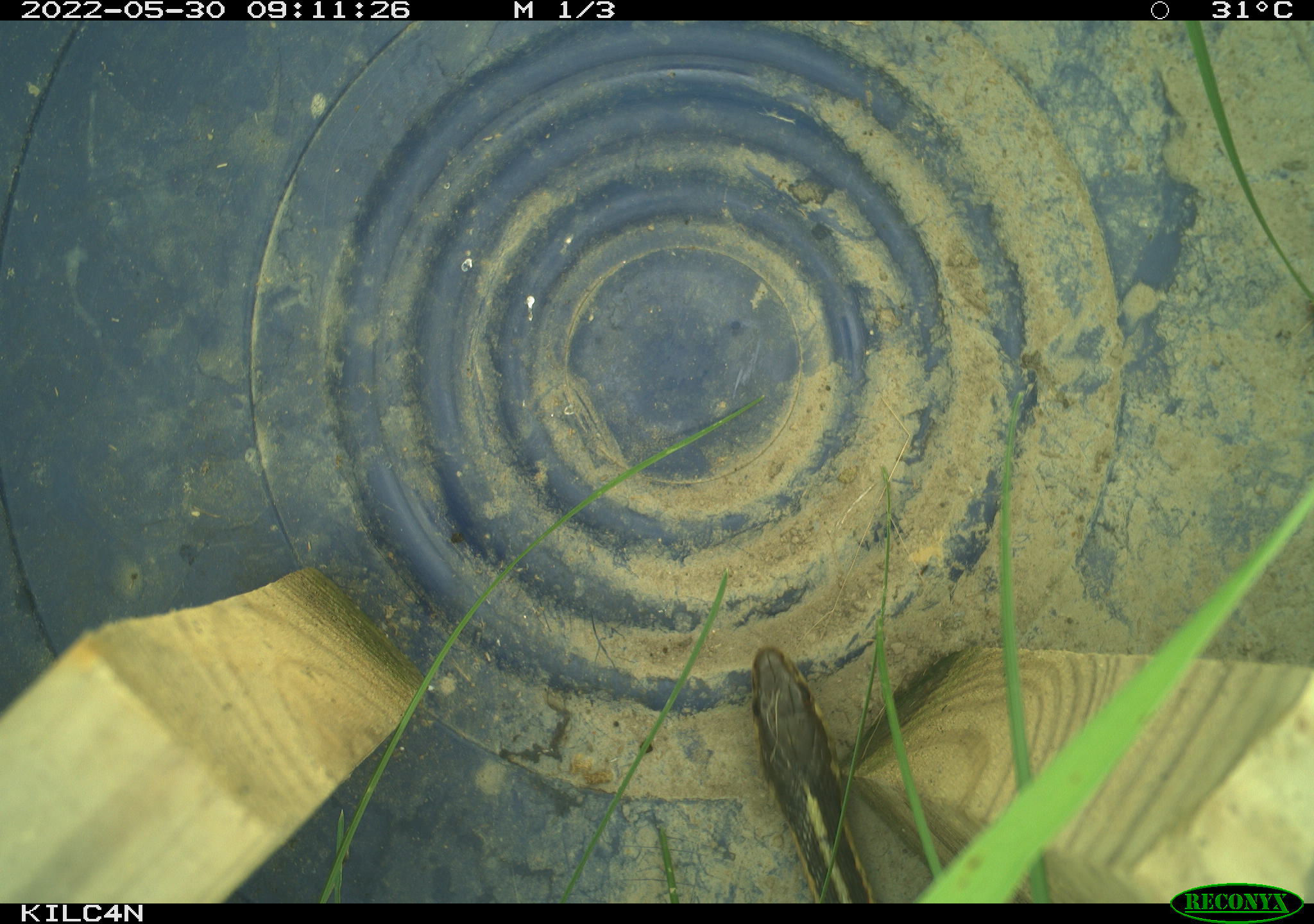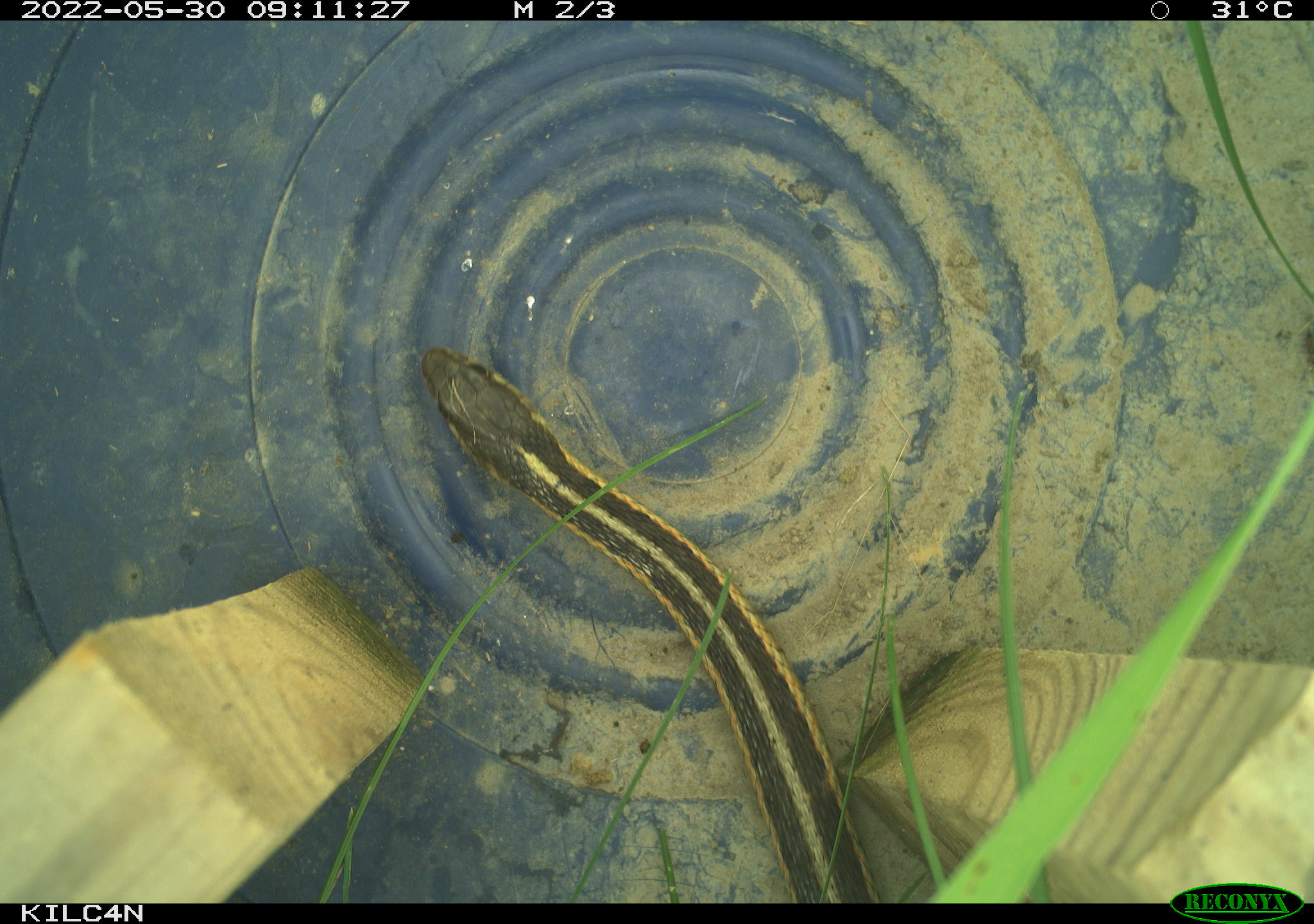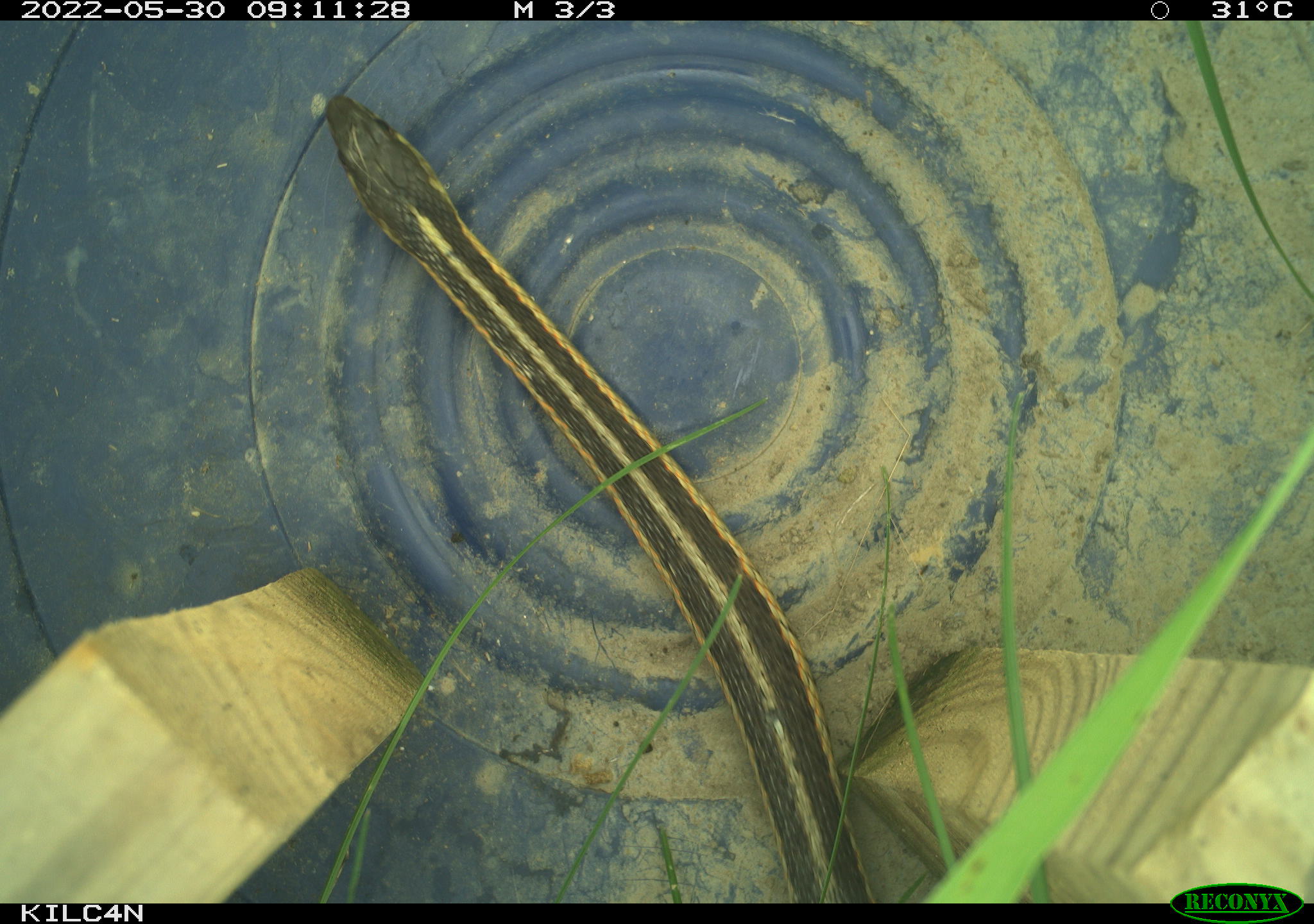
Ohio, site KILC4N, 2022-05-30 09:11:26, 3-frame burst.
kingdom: Animalia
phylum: Chordata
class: Reptilia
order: Squamata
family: Colubridae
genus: Thamnophis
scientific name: Thamnophis sirtalis sirtalis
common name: eastern gartersnake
Eastern gartersnake (Thamnophis sirtalis sirtalis).